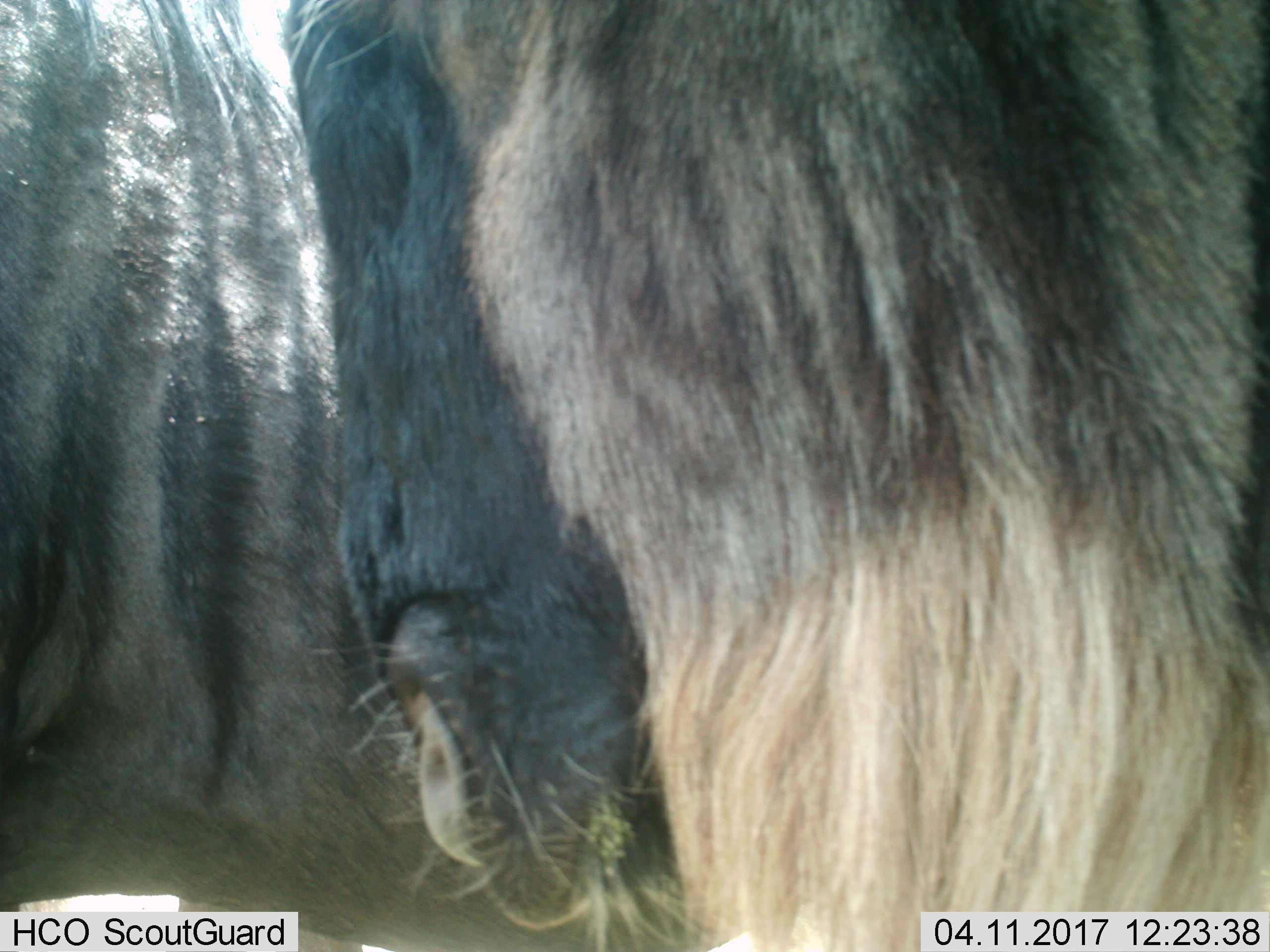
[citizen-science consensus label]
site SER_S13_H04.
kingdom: Animalia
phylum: Chordata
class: Mammalia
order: Artiodactyla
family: Bovidae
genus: Connochaetes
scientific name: Connochaetes taurinus taurinus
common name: blue wildebeest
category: wildebeestblue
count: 2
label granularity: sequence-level